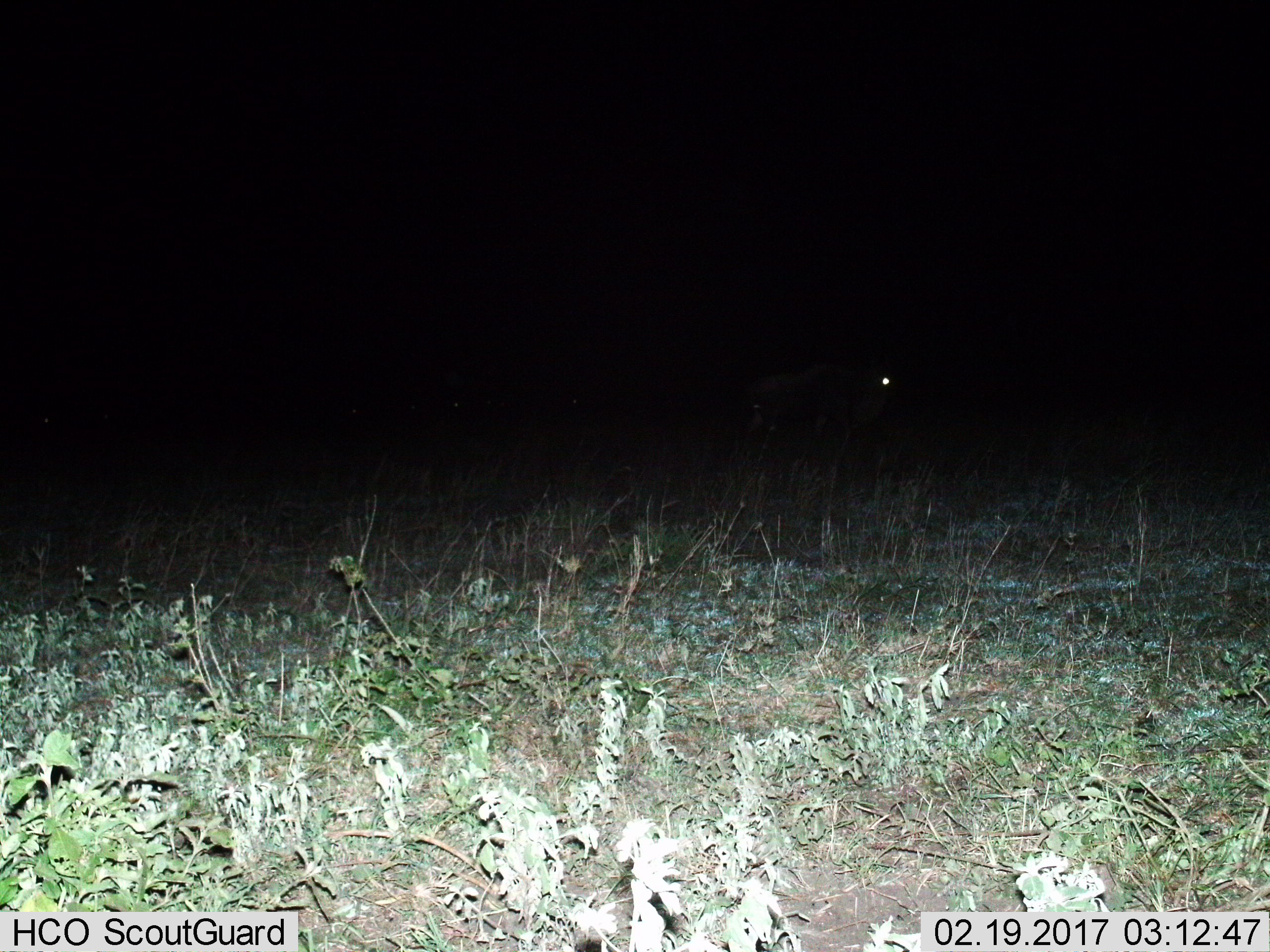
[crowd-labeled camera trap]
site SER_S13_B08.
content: unidentified animal